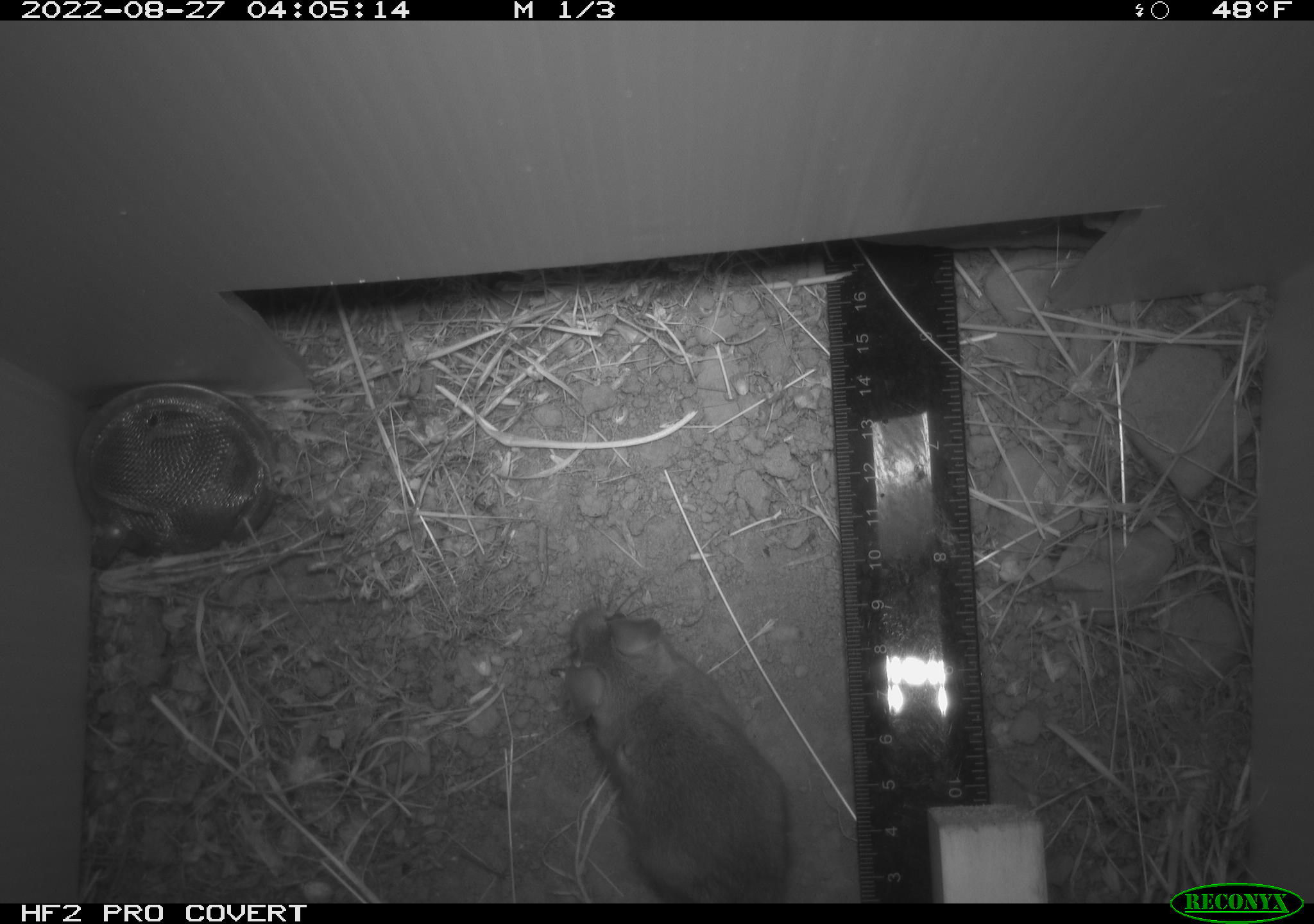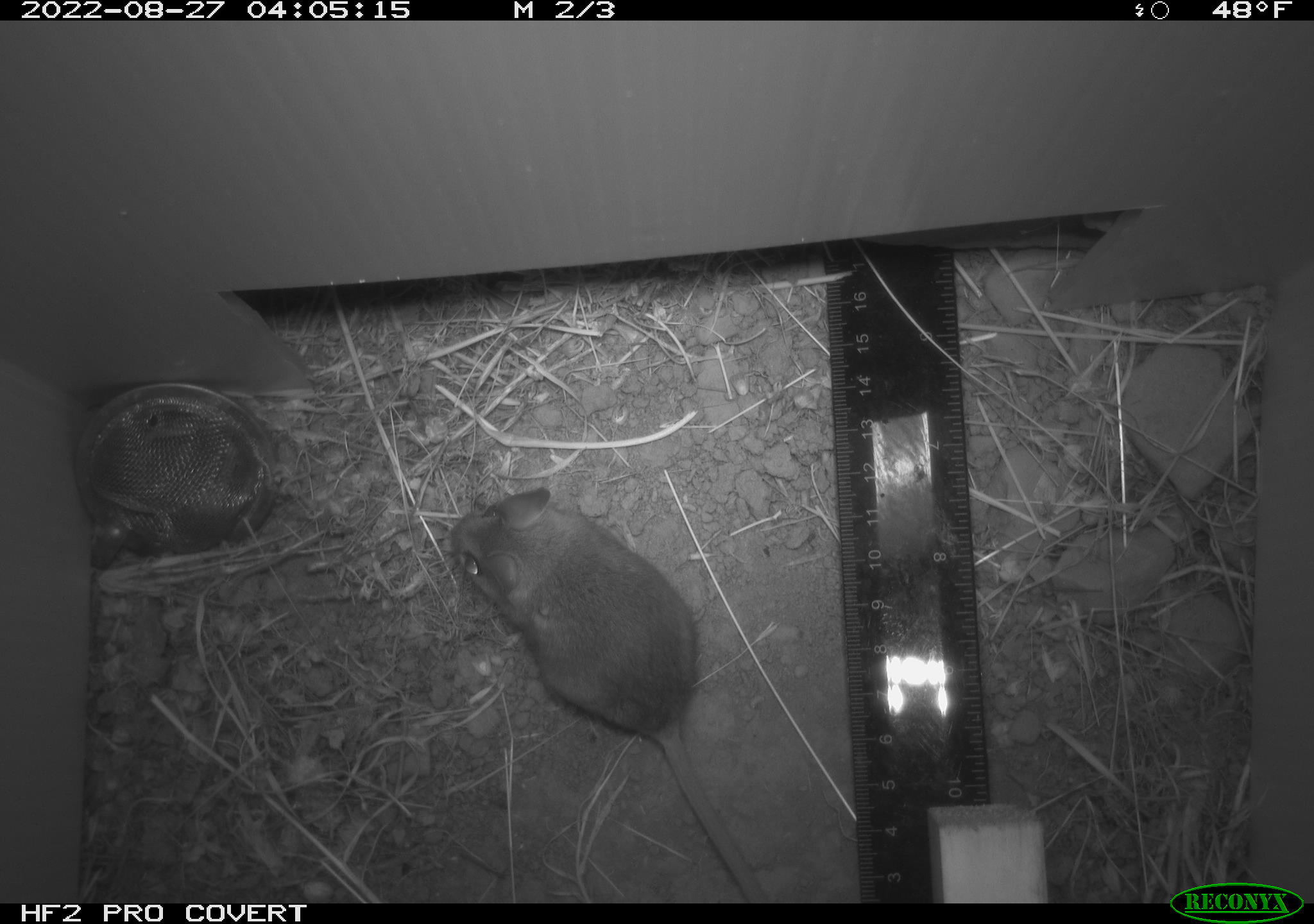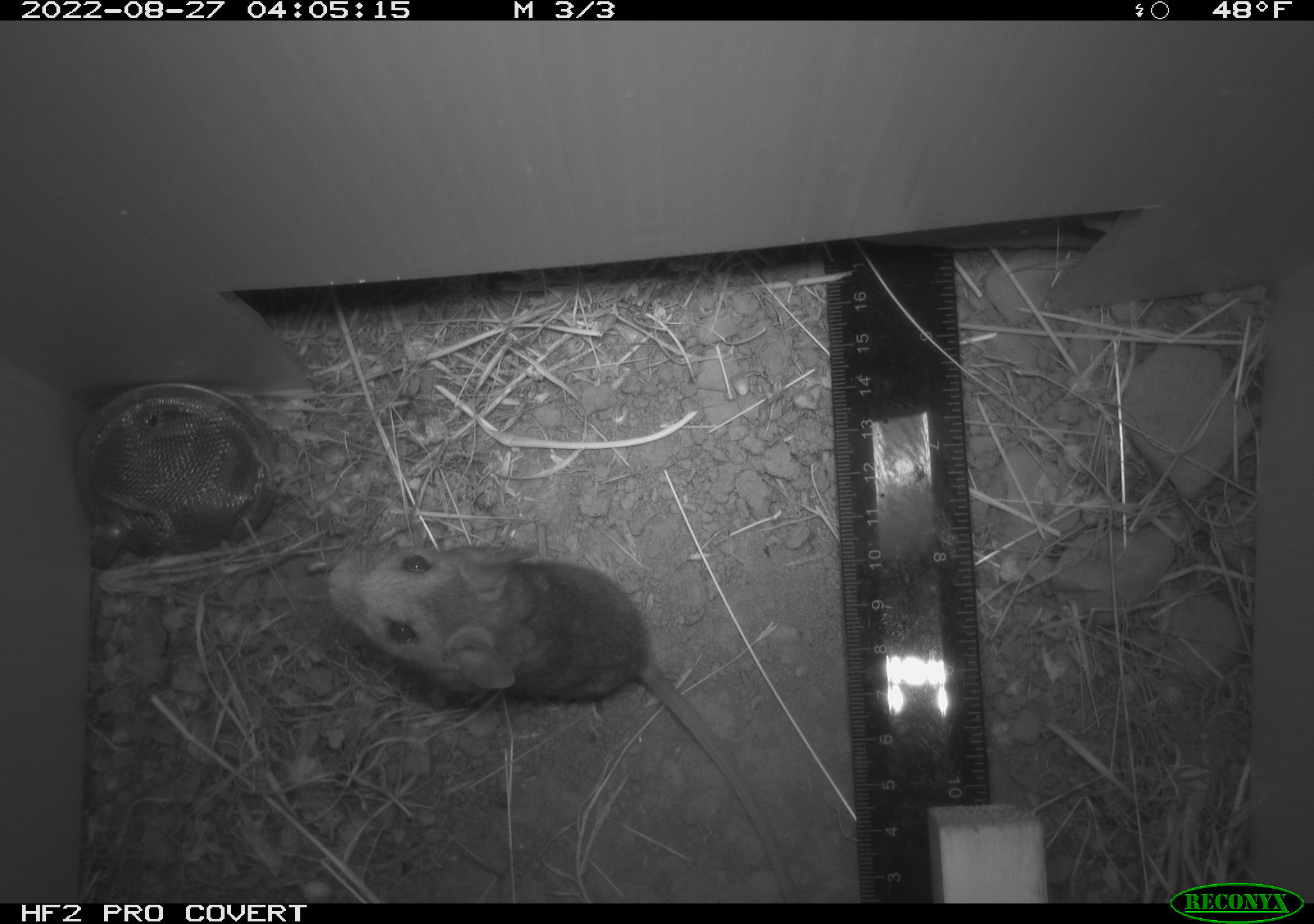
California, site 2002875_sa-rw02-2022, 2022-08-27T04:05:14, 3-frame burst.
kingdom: Animalia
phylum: Chordata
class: Mammalia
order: Rodentia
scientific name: Rodentia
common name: mouse species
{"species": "mouse species (Rodentia)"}